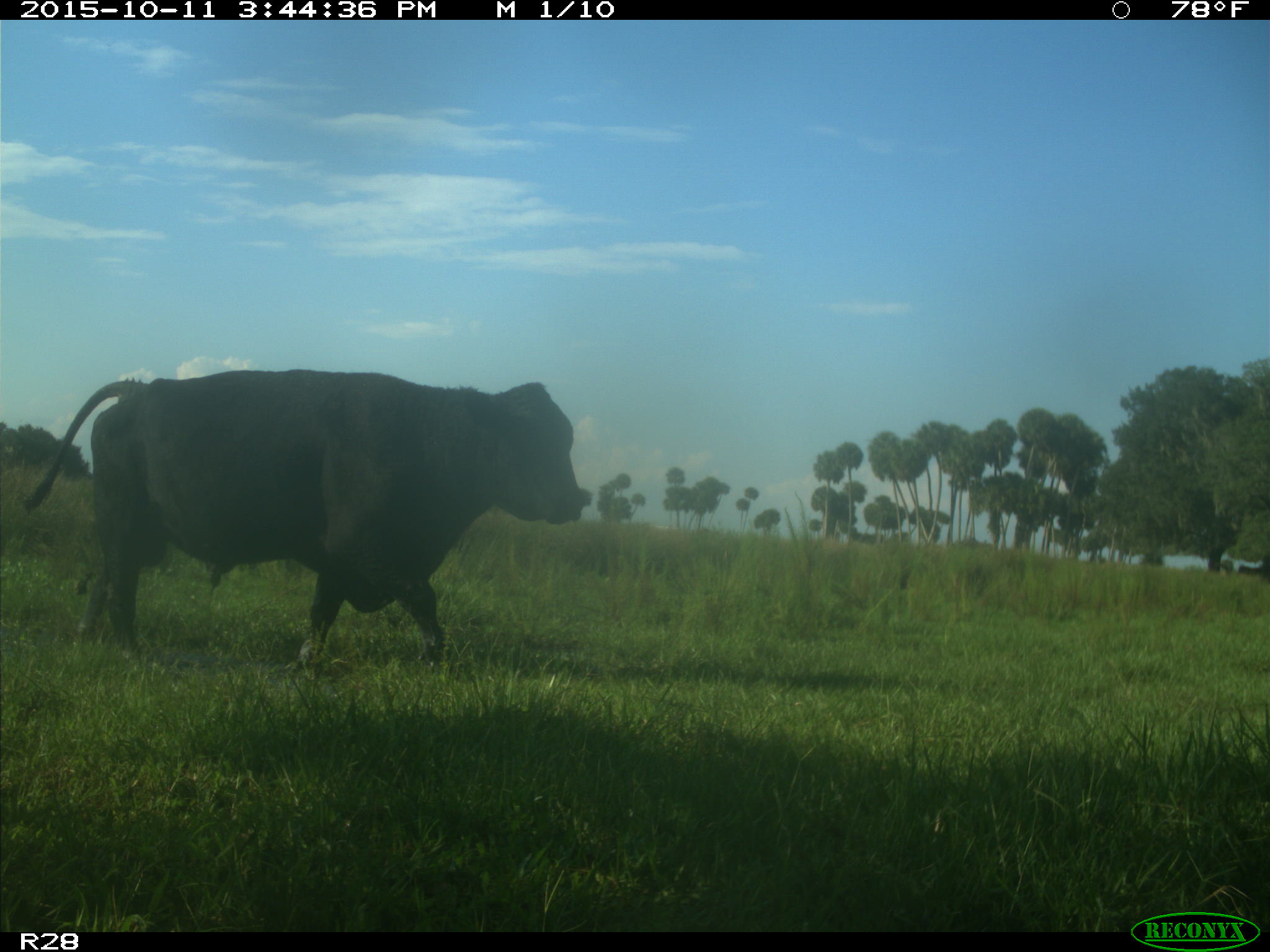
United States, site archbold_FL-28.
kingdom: Animalia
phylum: Chordata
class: Mammalia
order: Artiodactyla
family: Bovidae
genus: Bos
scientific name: Bos taurus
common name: domestic cow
Bos taurus (domestic cow).